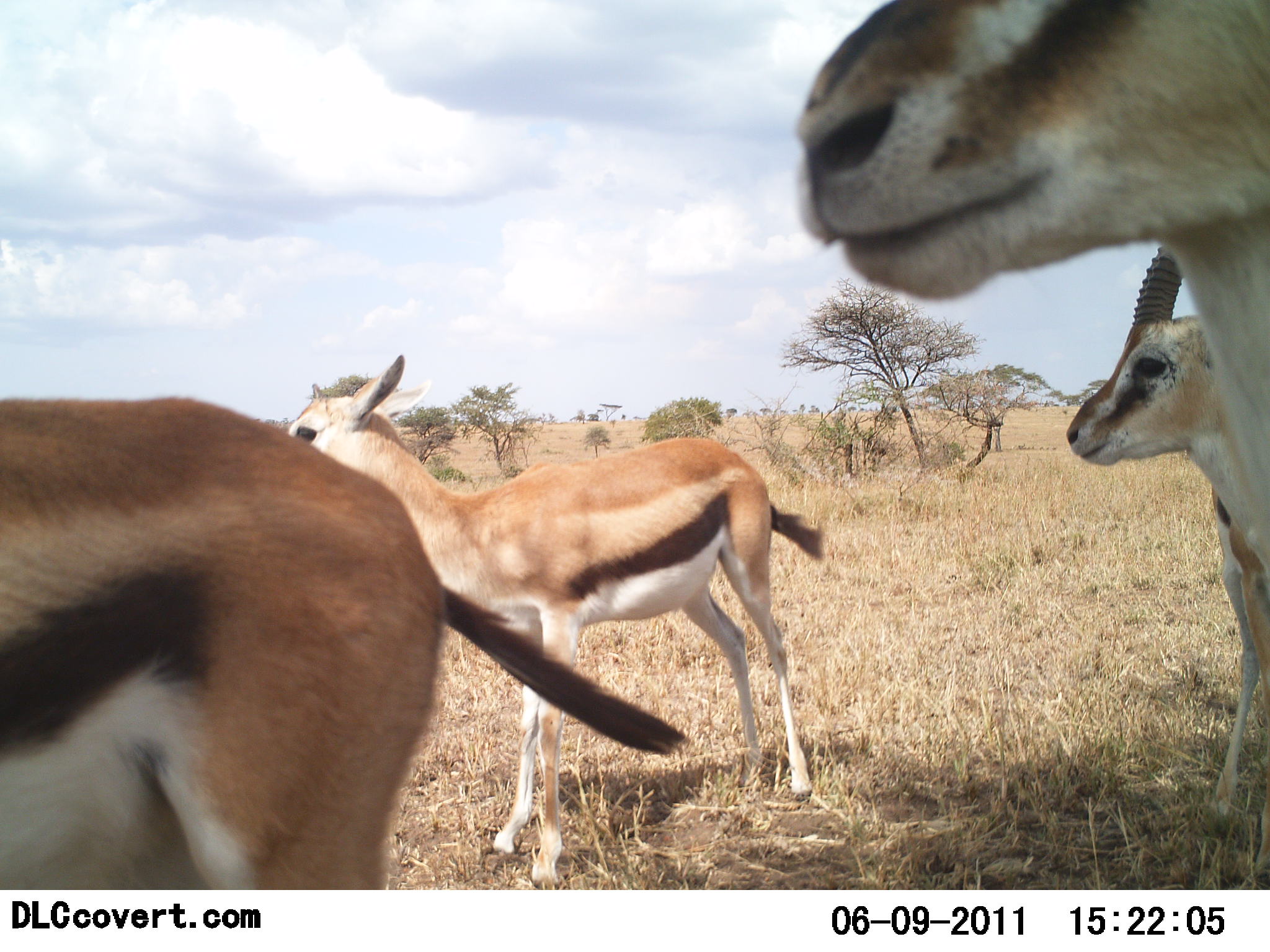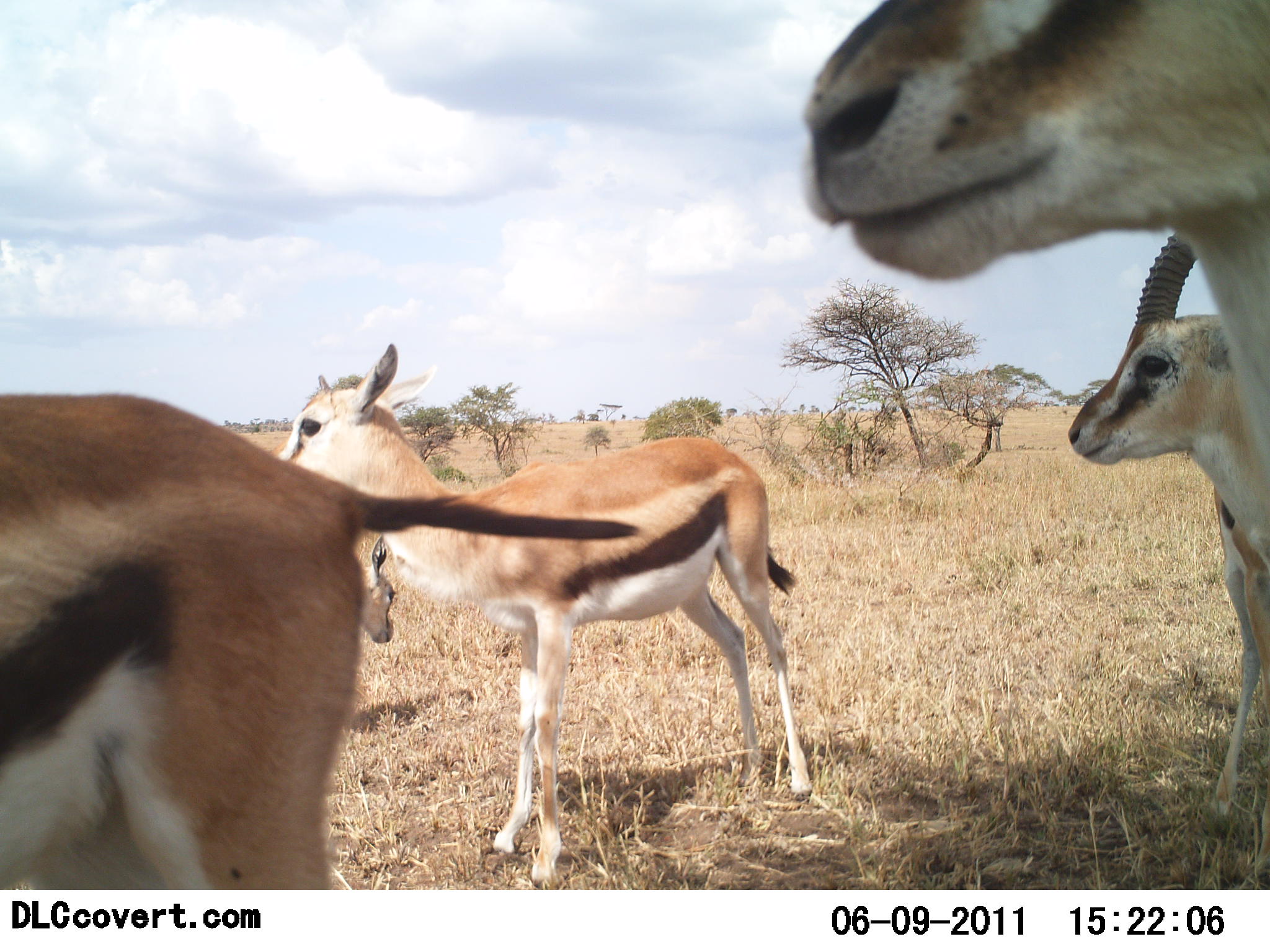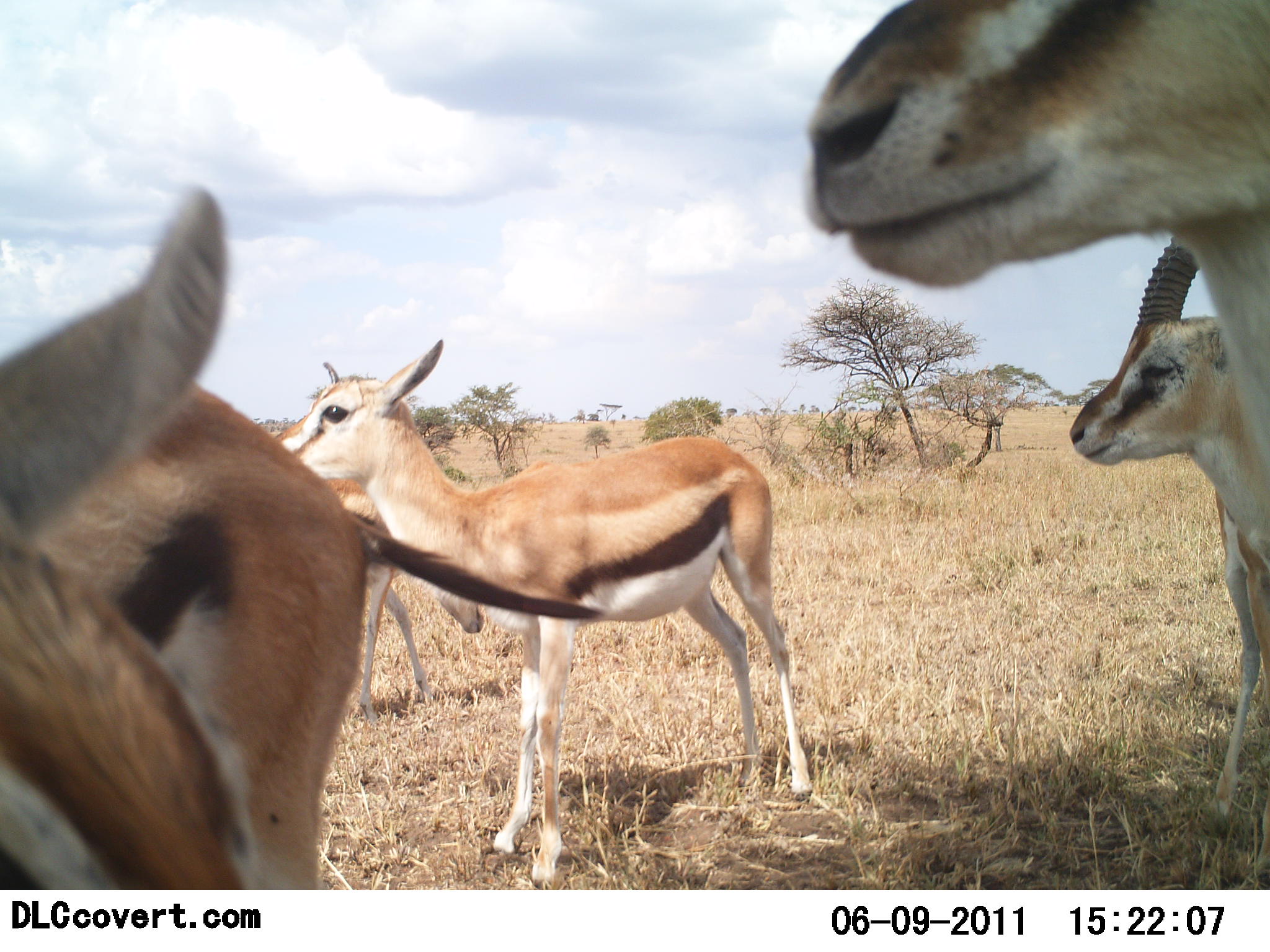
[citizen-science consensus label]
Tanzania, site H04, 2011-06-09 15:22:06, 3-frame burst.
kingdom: Animalia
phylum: Chordata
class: Mammalia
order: Artiodactyla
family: Bovidae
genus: Eudorcas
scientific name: Eudorcas thomsonii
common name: thomson's gazelle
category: gazellethomsons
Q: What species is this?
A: Gazellethomsons (thomson's gazelle) (Eudorcas thomsonii).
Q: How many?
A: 5.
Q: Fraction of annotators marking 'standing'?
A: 100%.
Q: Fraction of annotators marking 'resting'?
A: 0%.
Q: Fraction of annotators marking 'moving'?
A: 18%.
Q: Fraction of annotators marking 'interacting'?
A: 0%.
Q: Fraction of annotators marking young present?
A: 27%.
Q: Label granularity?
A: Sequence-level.